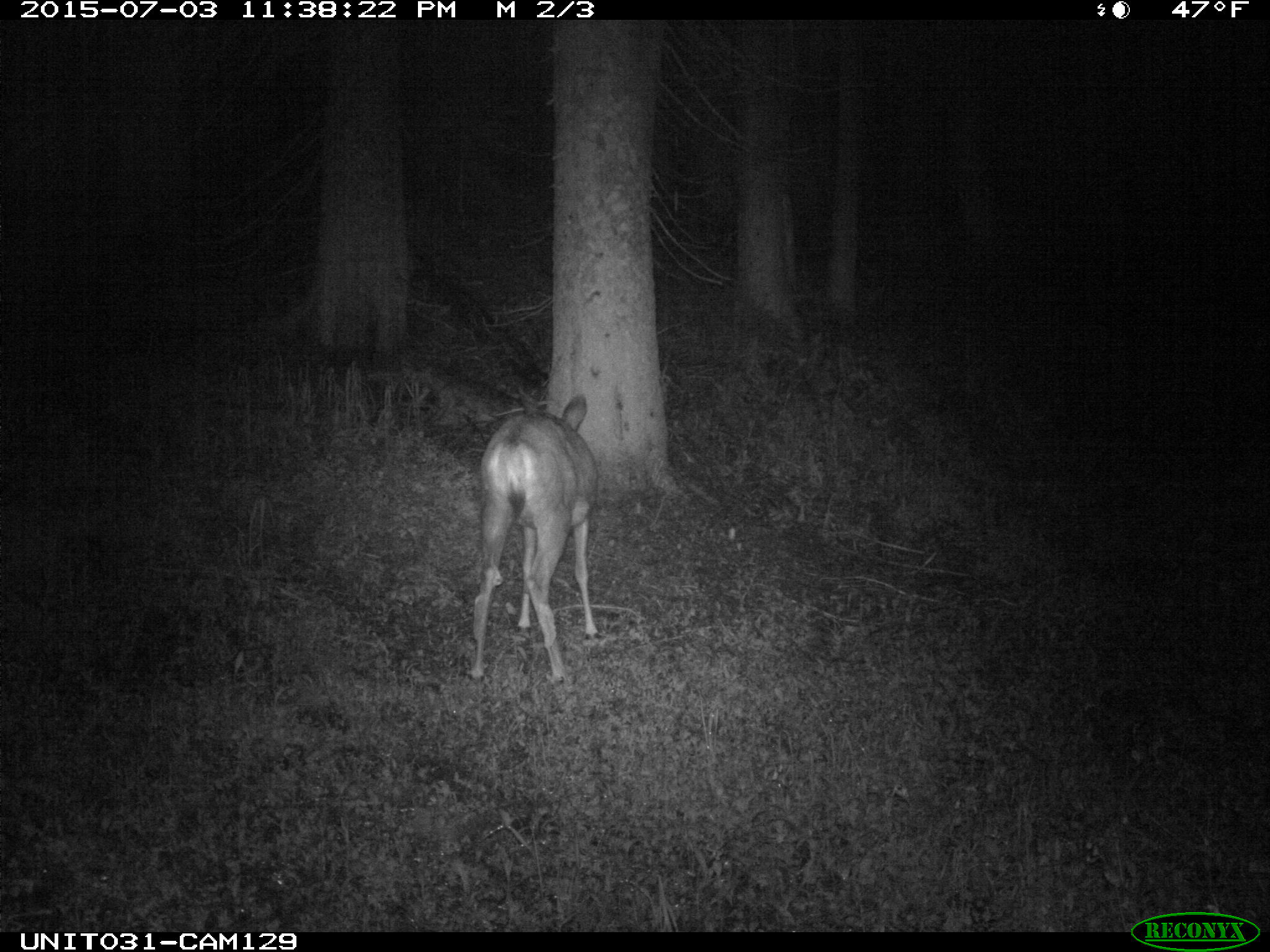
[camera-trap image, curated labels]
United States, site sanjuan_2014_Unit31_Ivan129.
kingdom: Animalia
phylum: Chordata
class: Mammalia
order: Artiodactyla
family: Cervidae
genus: Odocoileus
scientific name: Odocoileus hemionus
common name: mule deer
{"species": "Odocoileus hemionus (mule deer)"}